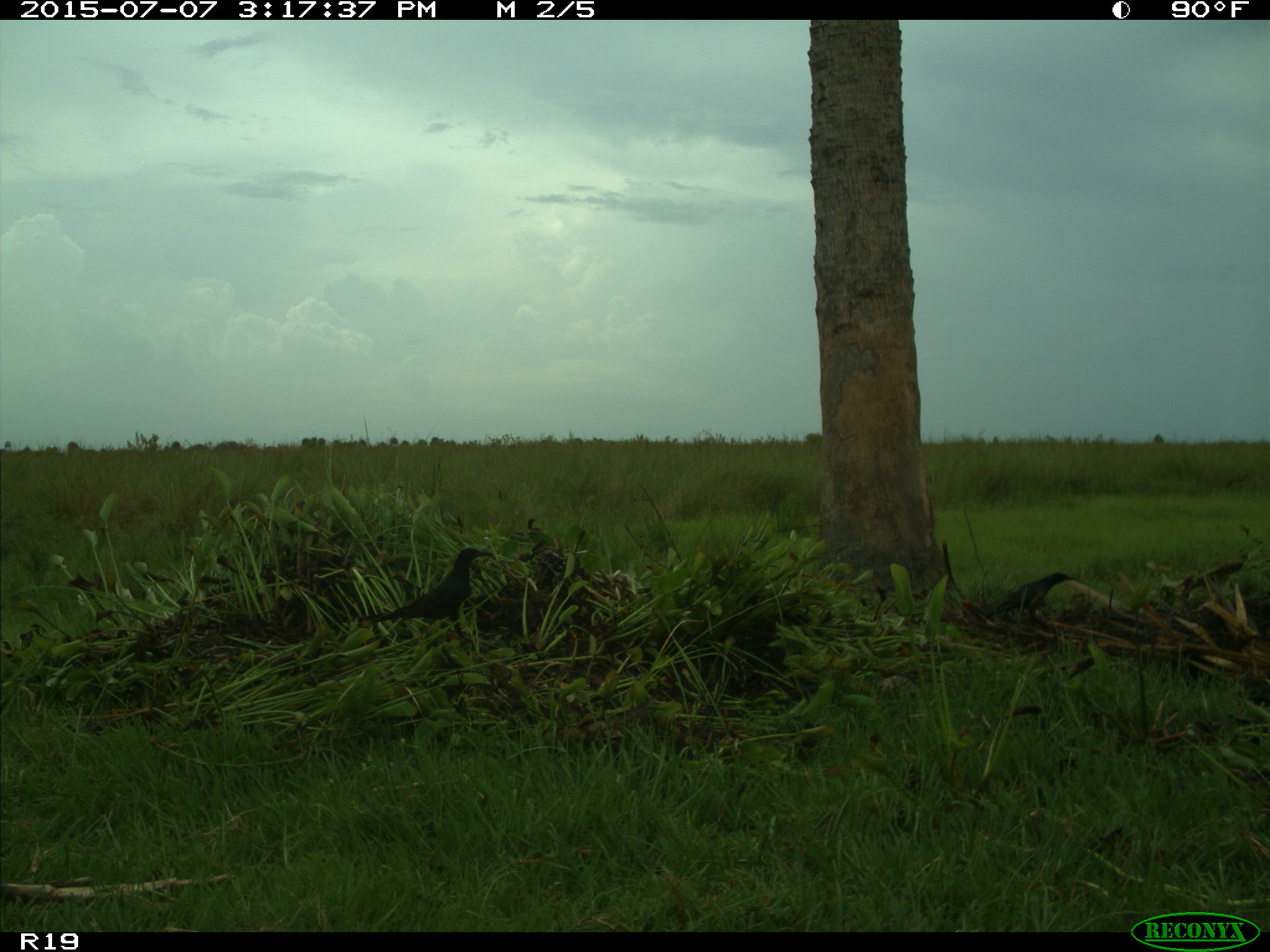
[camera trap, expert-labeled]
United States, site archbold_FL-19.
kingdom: Animalia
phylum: Chordata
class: Aves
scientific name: Aves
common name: birds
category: unidentified bird